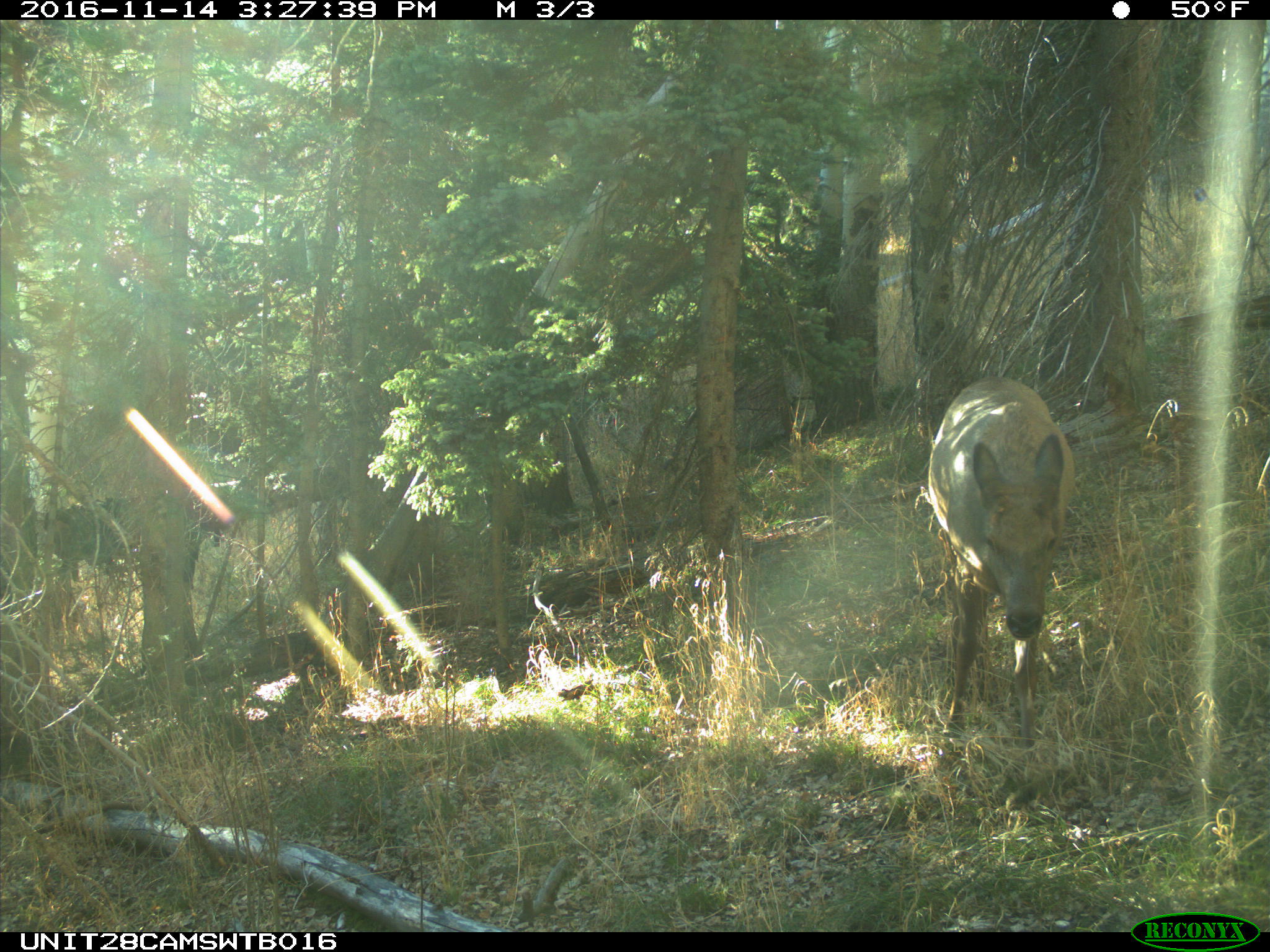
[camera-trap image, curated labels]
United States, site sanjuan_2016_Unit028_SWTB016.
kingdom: Animalia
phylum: Chordata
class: Mammalia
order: Artiodactyla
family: Cervidae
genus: Cervus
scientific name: Cervus elaphus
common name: red deer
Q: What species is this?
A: Cervus elaphus (red deer).